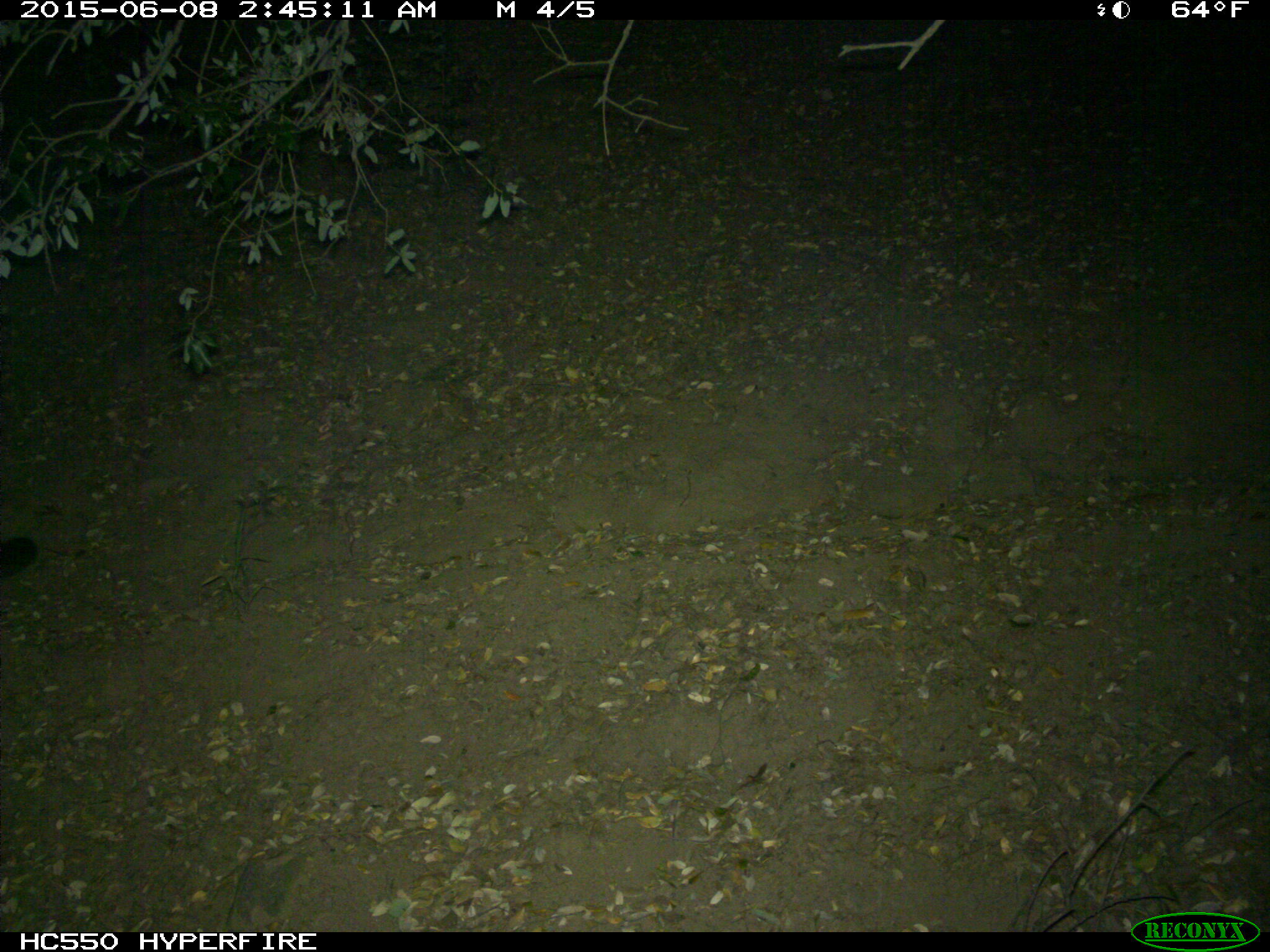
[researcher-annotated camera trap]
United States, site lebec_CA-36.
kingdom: Animalia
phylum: Chordata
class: Mammalia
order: Carnivora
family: Felidae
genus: Puma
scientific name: Puma concolor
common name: mountain lion